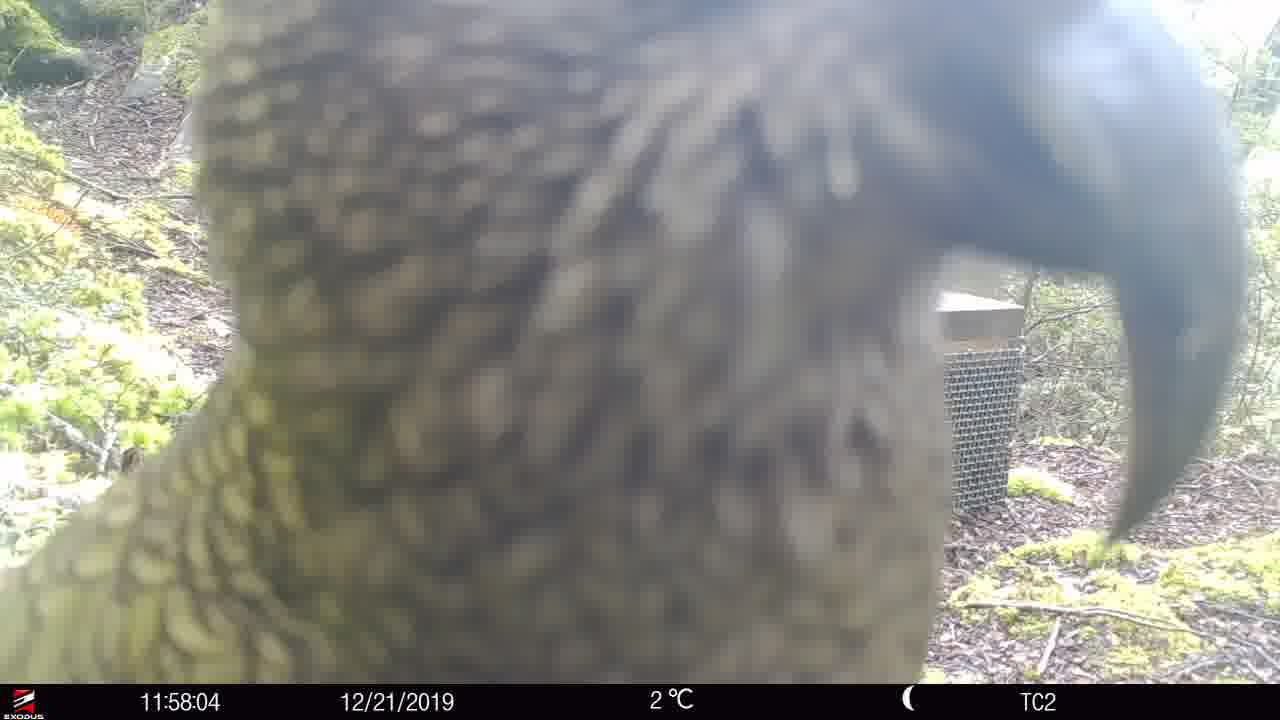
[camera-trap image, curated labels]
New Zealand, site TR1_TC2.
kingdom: Animalia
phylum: Chordata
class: Aves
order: Psittaciformes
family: Strigopidae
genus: Nestor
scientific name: Nestor notabilis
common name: kea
Kea (Nestor notabilis).